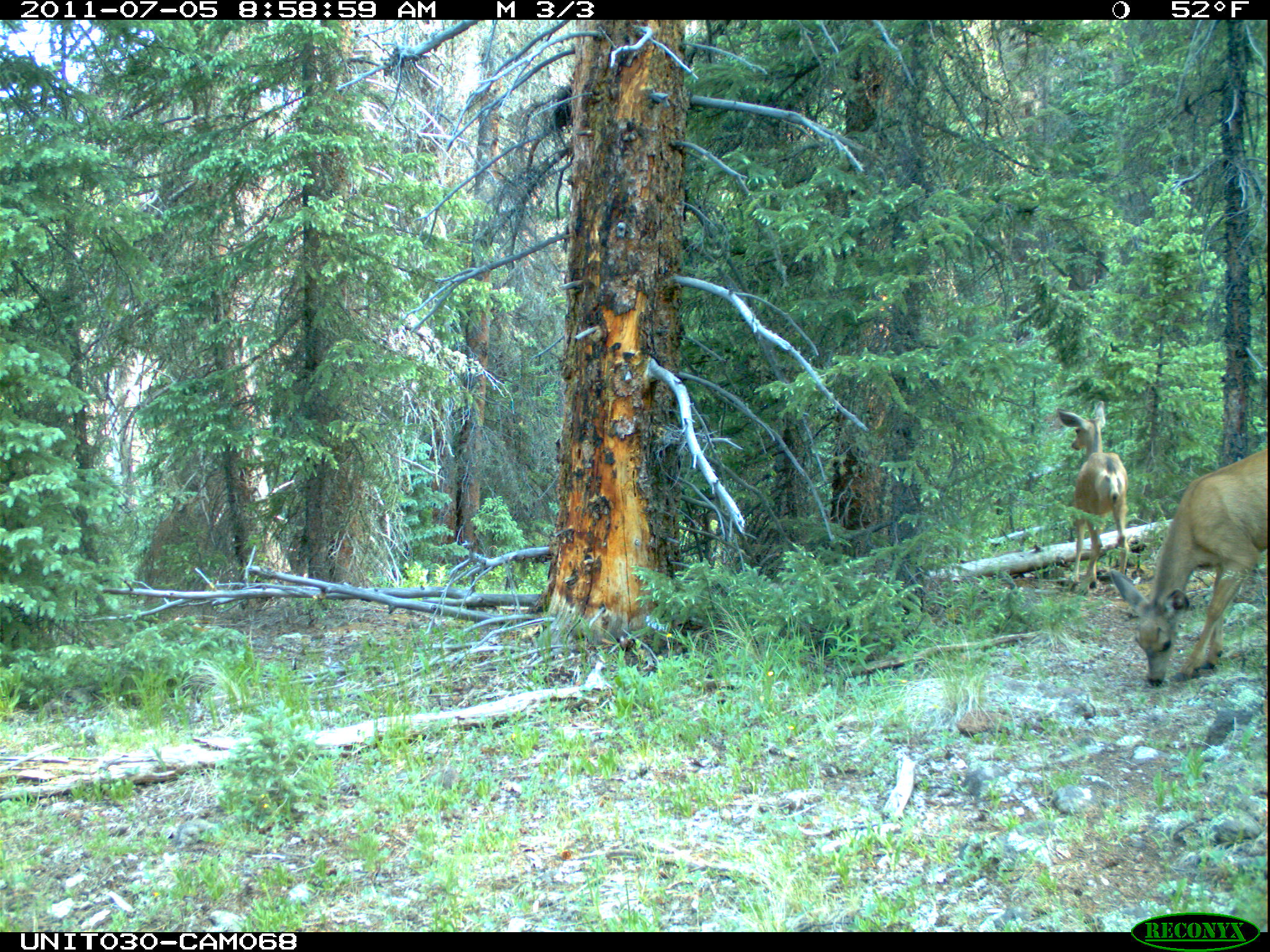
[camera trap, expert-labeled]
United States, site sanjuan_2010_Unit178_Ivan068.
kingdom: Animalia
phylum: Chordata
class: Mammalia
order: Artiodactyla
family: Cervidae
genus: Odocoileus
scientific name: Odocoileus hemionus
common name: mule deer